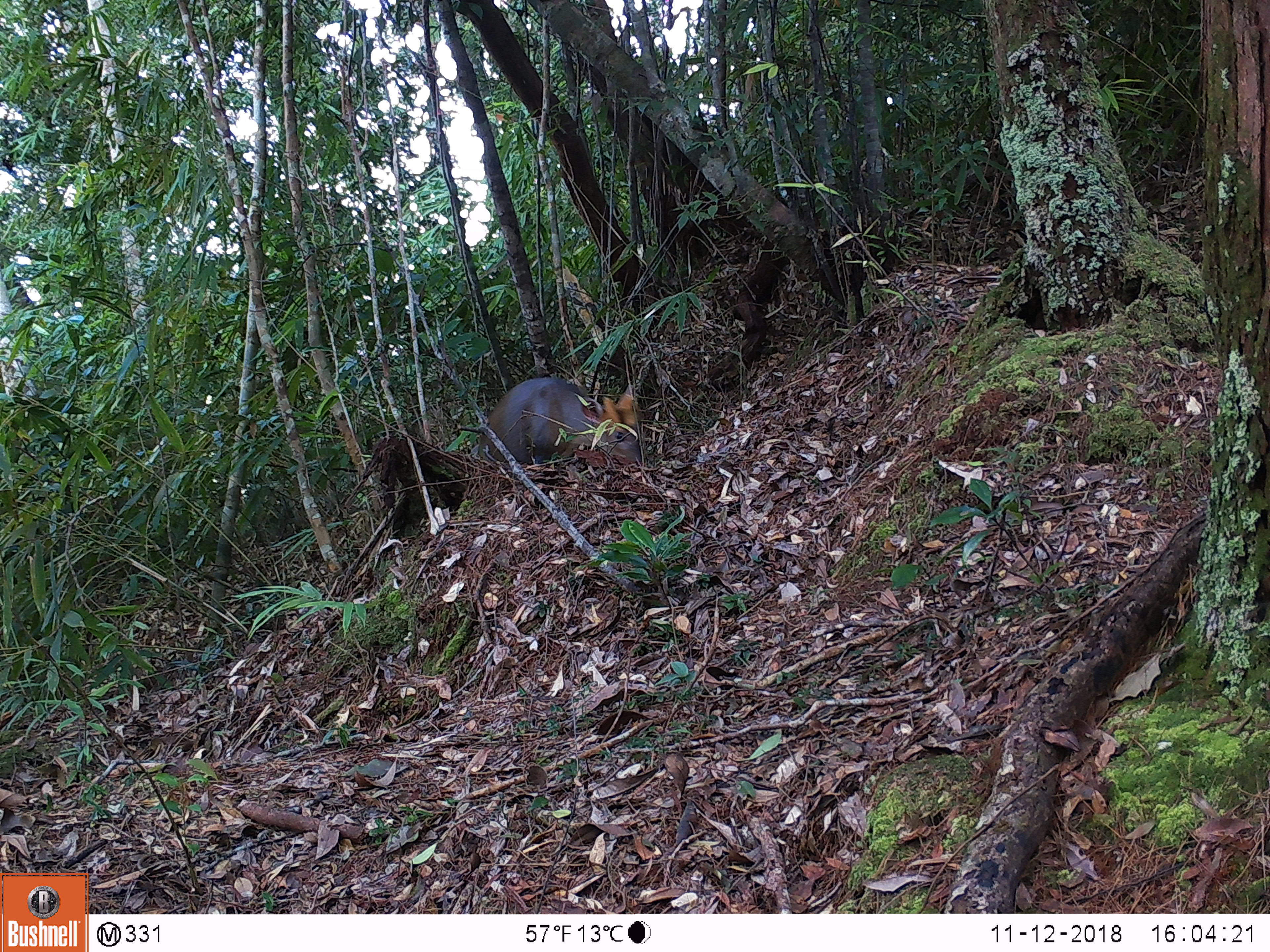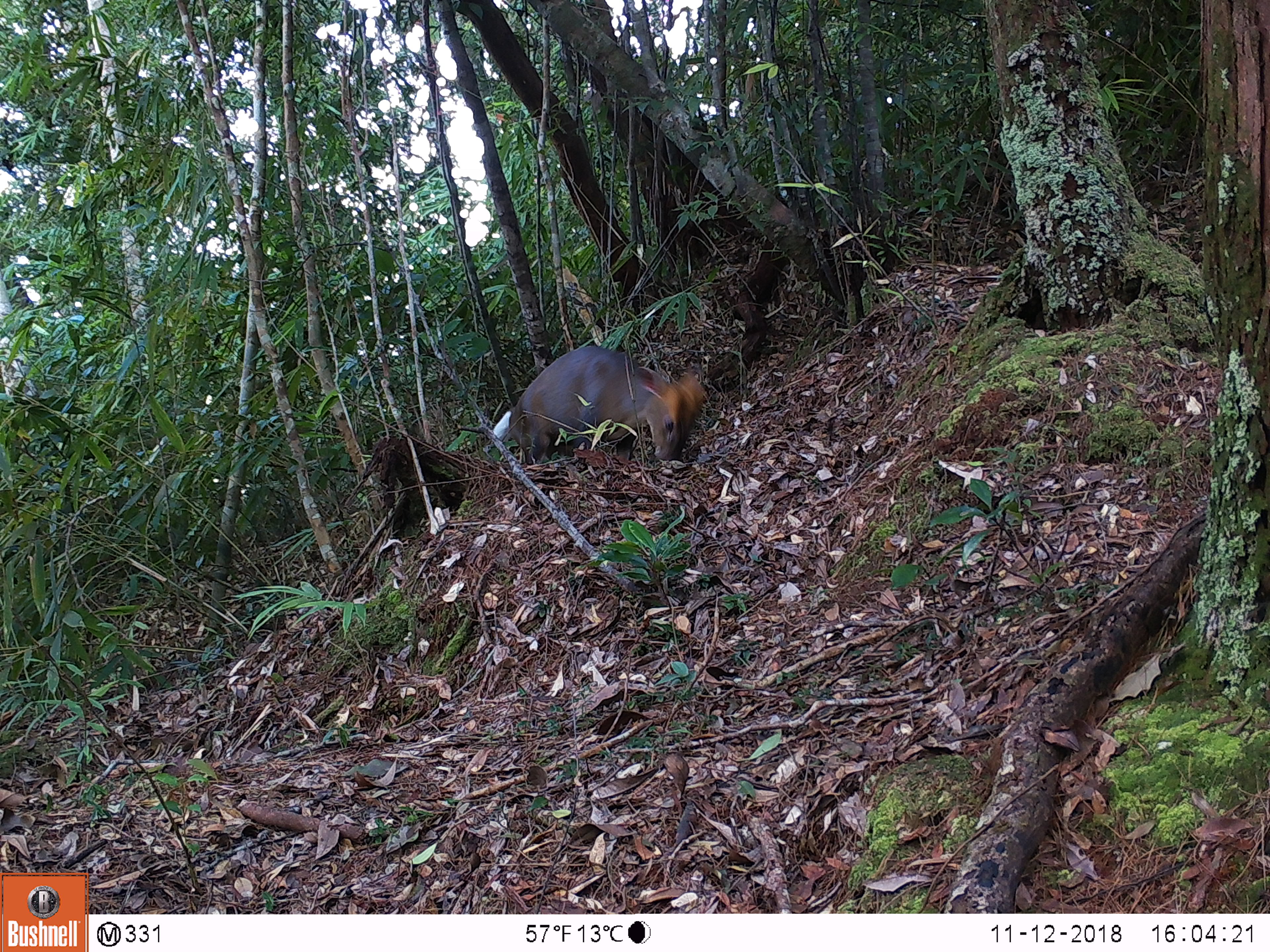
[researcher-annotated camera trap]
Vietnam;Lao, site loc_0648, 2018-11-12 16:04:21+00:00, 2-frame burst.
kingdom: Animalia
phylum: Chordata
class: Mammalia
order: Artiodactyla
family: Cervidae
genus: Muntiacus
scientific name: Muntiacus rooseveltorum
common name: roosevelt's muntjac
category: roosevelts muntjac group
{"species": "roosevelts muntjac group (roosevelt's muntjac) (Muntiacus rooseveltorum)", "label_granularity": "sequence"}